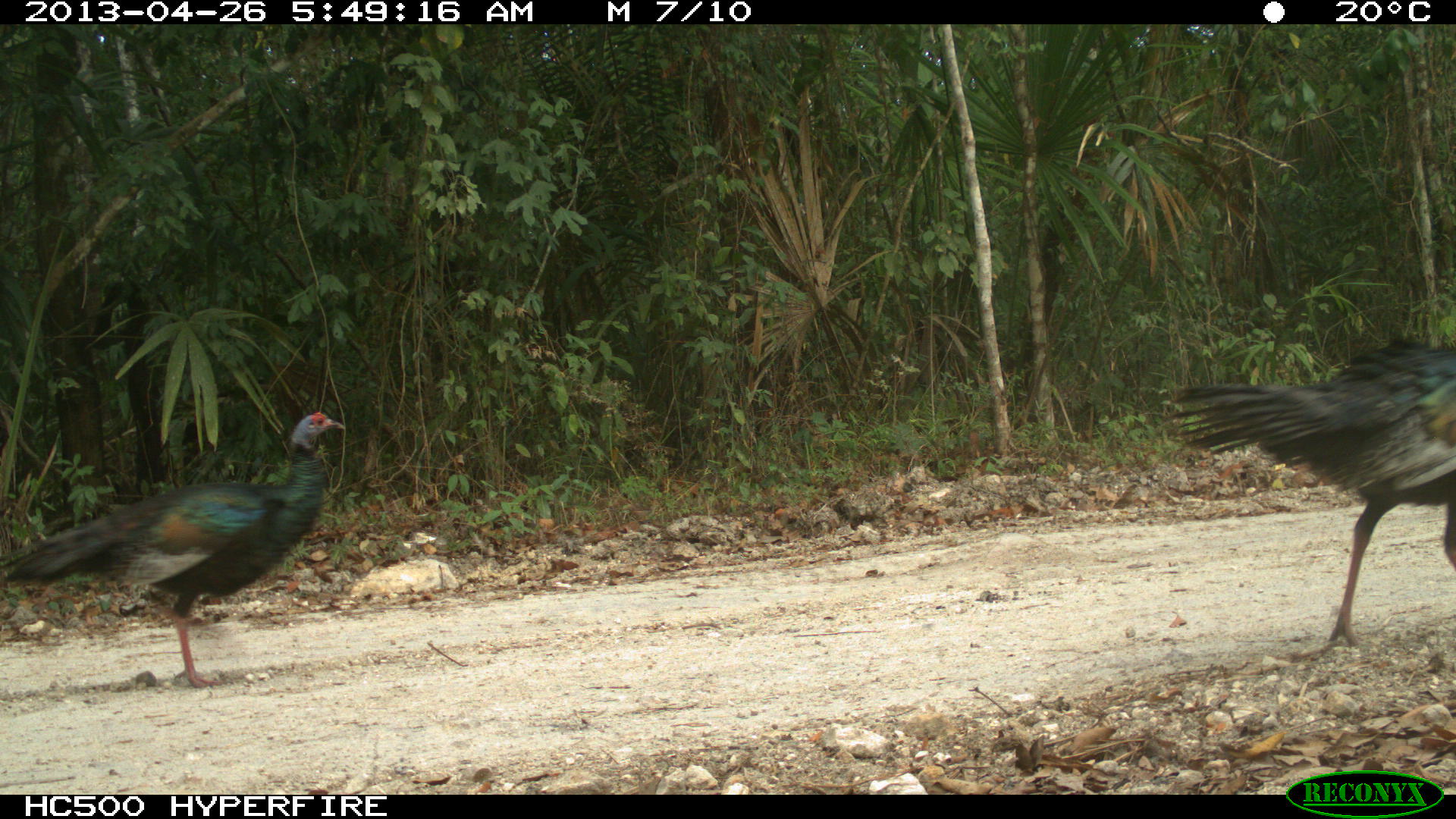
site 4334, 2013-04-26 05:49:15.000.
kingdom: Animalia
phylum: Chordata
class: Aves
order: Galliformes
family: Phasianidae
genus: Meleagris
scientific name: Meleagris ocellata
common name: ocellated turkey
Meleagris ocellata (ocellated turkey), count 3.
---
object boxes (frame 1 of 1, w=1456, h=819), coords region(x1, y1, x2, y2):
meleagris ocellata: region(0, 410, 346, 689); region(1158, 337, 1456, 651)